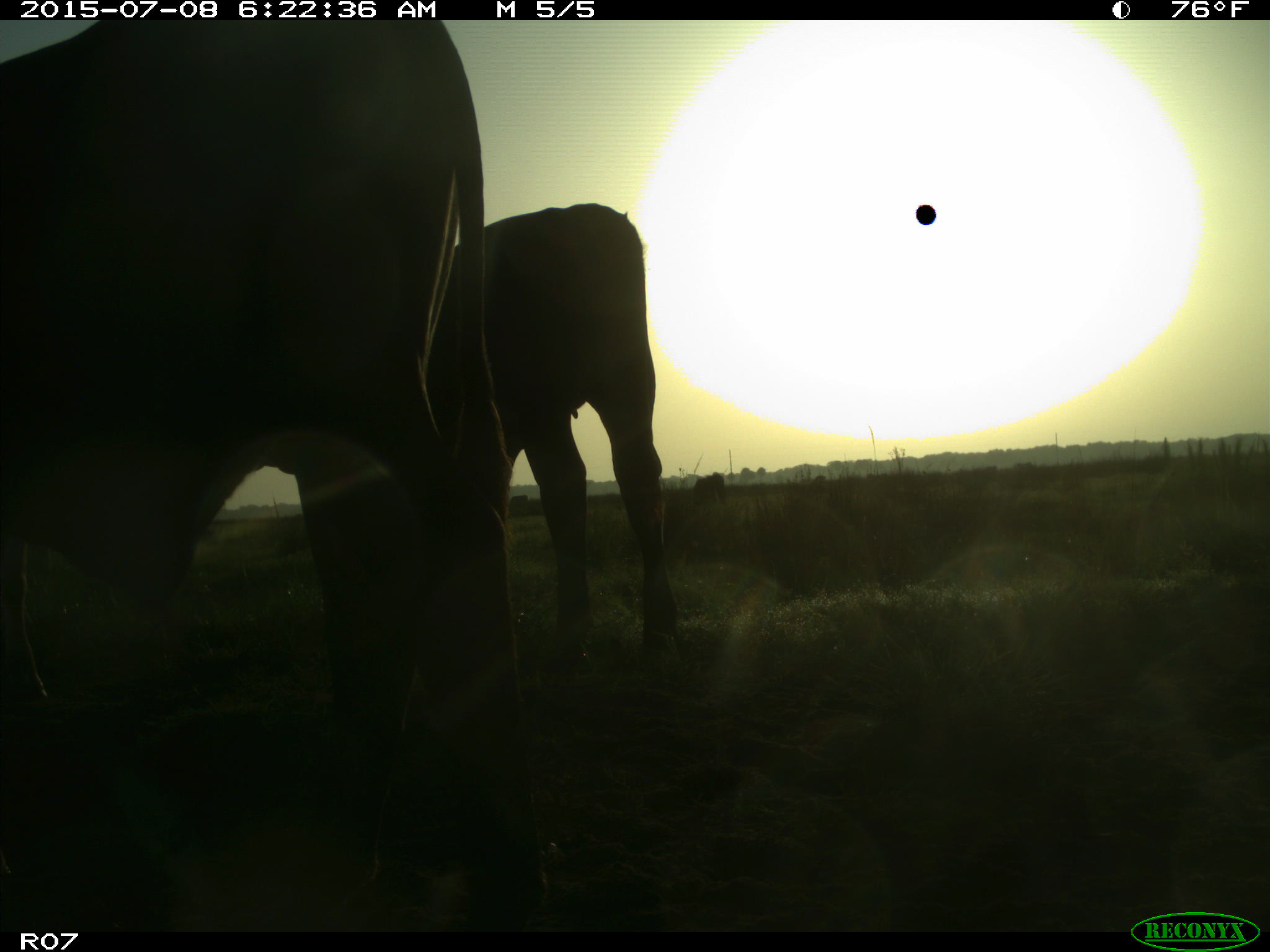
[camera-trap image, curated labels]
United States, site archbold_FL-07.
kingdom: Animalia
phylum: Chordata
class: Mammalia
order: Artiodactyla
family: Bovidae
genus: Bos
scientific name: Bos taurus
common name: domestic cow